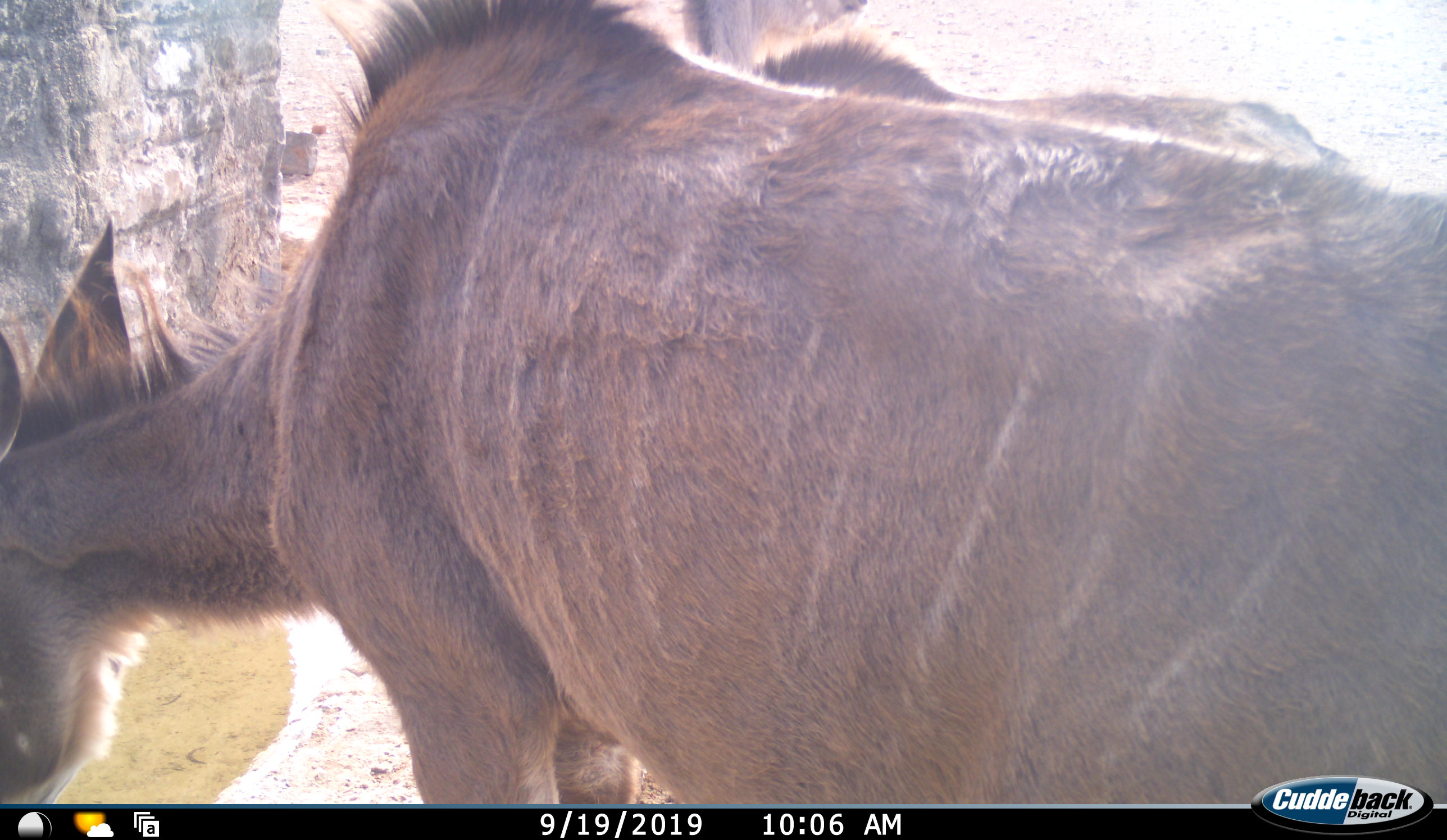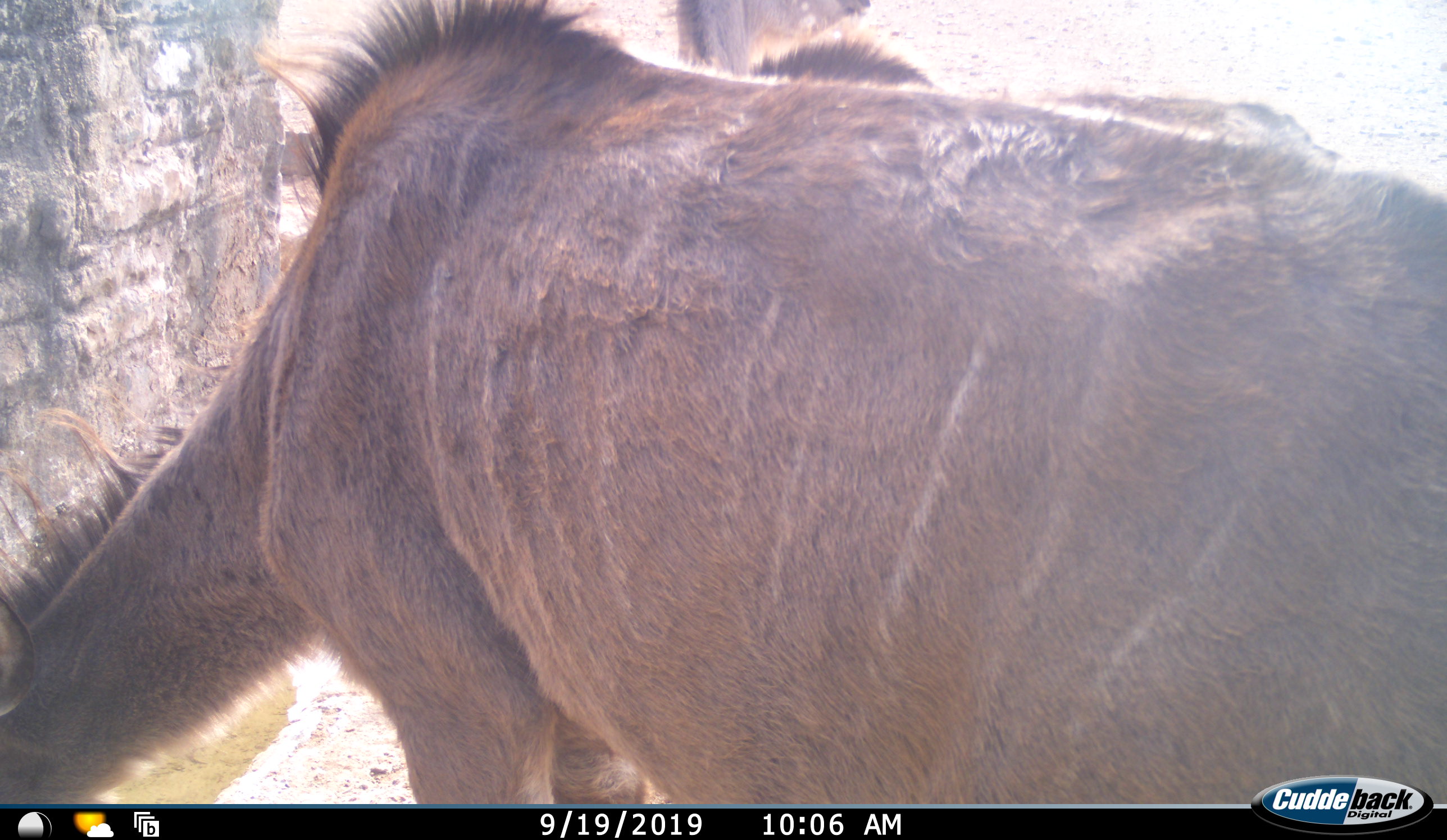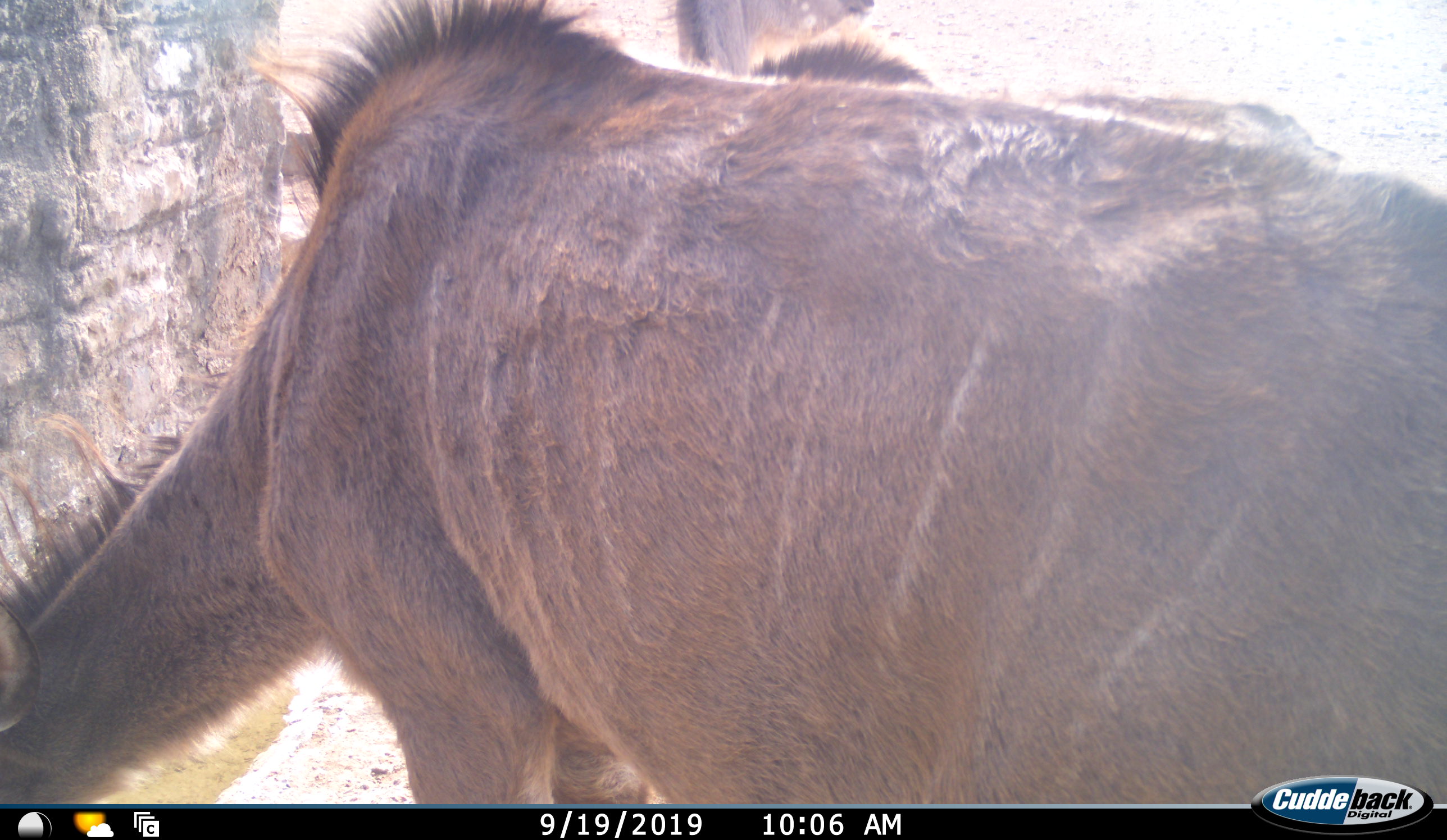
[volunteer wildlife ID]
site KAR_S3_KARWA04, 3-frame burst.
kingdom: Animalia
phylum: Chordata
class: Mammalia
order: Artiodactyla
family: Bovidae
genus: Tragelaphus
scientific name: Tragelaphus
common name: kudu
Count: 2.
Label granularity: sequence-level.